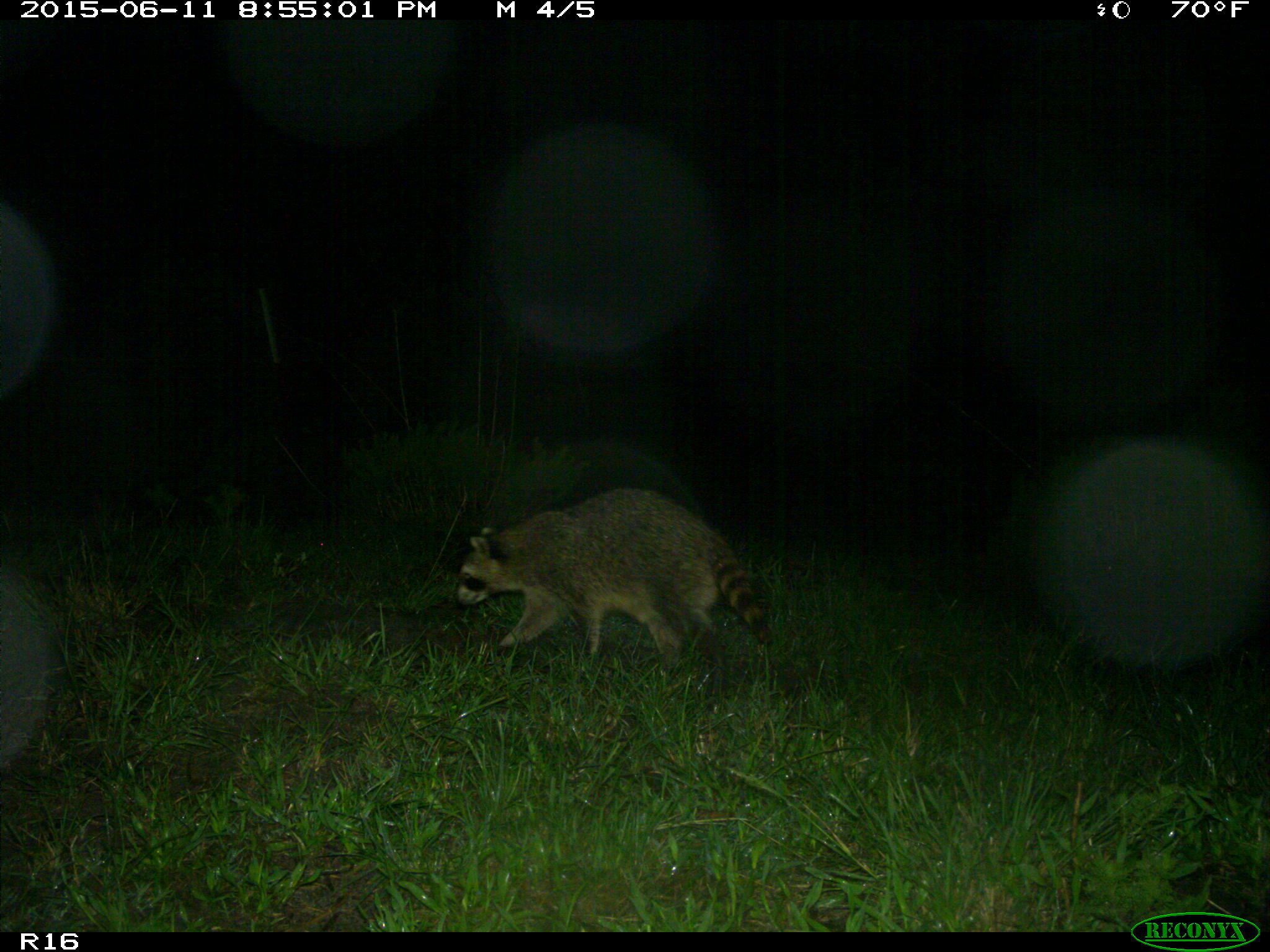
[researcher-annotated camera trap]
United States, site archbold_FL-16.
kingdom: Animalia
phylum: Chordata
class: Mammalia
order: Carnivora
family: Procyonidae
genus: Procyon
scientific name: Procyon lotor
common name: common raccoon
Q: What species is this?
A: Procyon lotor (common raccoon).